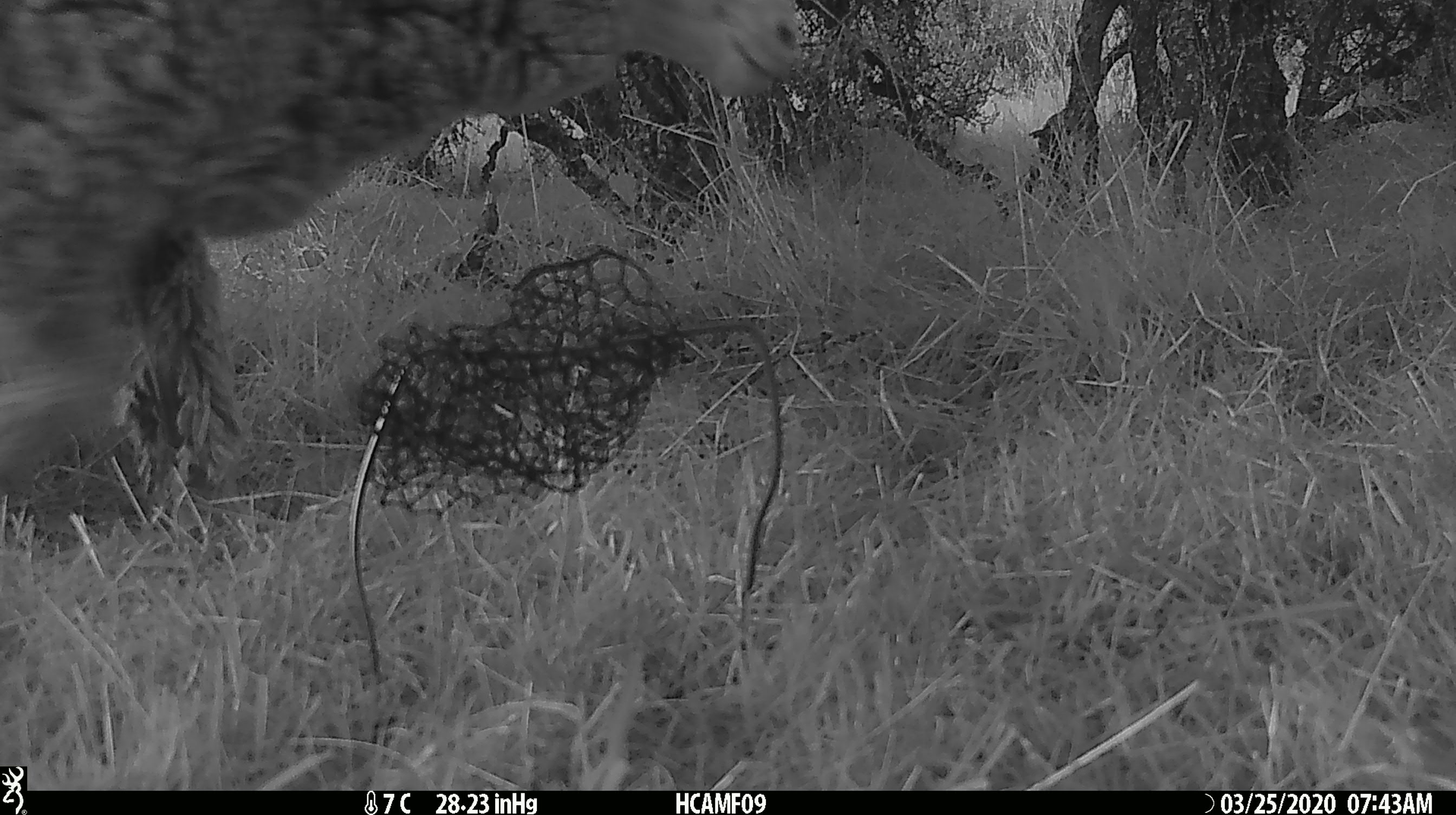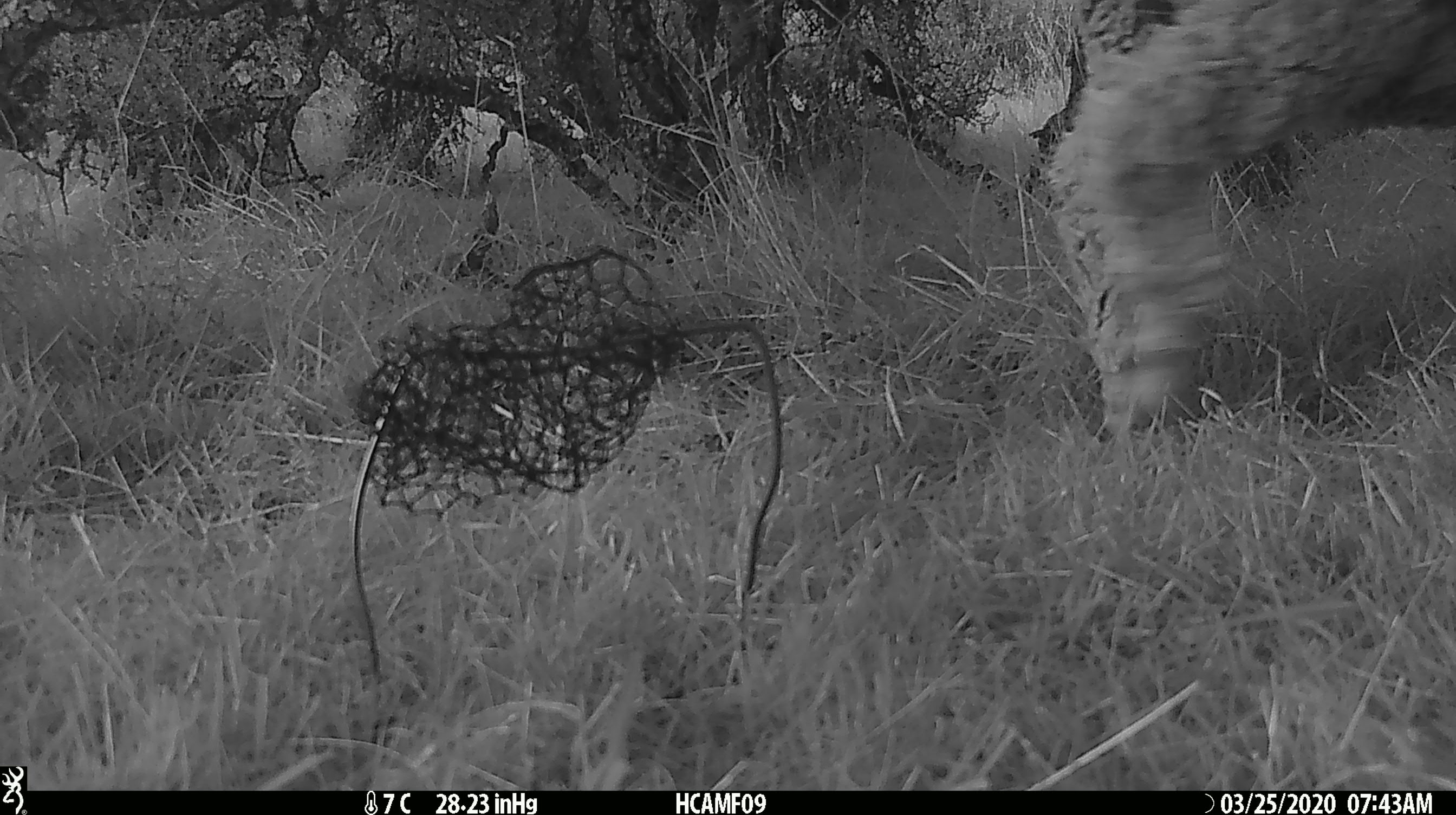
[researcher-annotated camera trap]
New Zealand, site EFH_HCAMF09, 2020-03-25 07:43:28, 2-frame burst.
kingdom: Animalia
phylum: Chordata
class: Mammalia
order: Artiodactyla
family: Bovidae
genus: Ovis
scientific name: Ovis aries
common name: domestic sheep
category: sheep